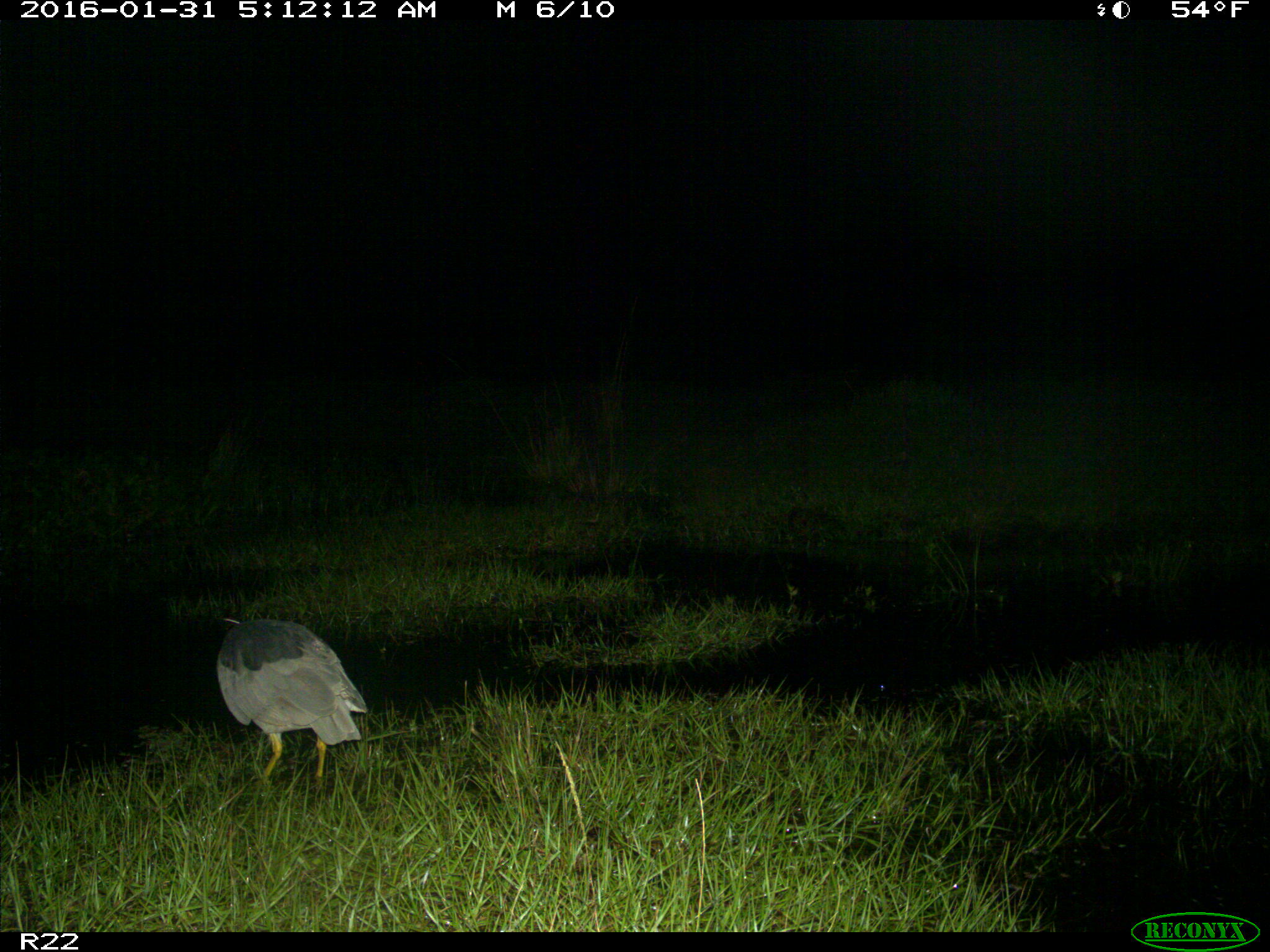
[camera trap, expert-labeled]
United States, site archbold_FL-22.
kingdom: Animalia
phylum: Chordata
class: Aves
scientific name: Aves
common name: birds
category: unidentified bird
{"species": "unidentified bird (birds) (Aves)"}